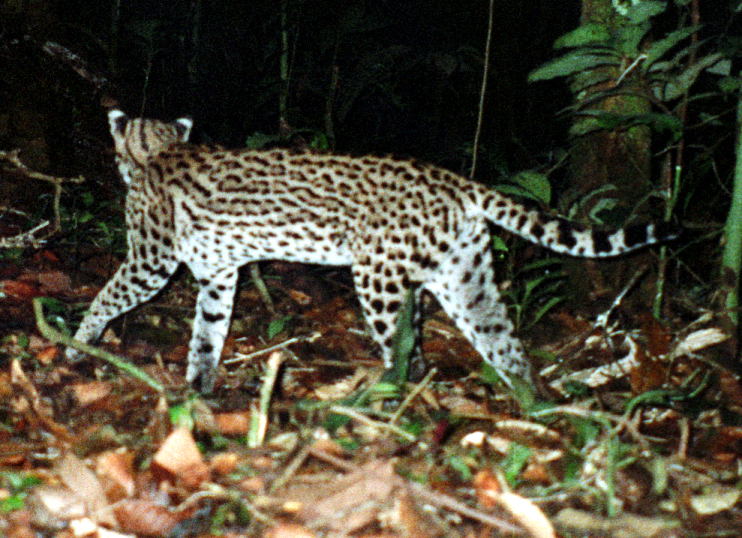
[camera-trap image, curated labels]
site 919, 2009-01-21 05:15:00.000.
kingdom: Animalia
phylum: Chordata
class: Mammalia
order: Carnivora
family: Felidae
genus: Leopardus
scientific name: Leopardus pardalis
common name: ocelot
Leopardus pardalis (ocelot).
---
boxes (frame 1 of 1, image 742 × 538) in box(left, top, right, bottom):
leopardus pardalis: box(63, 108, 683, 408)